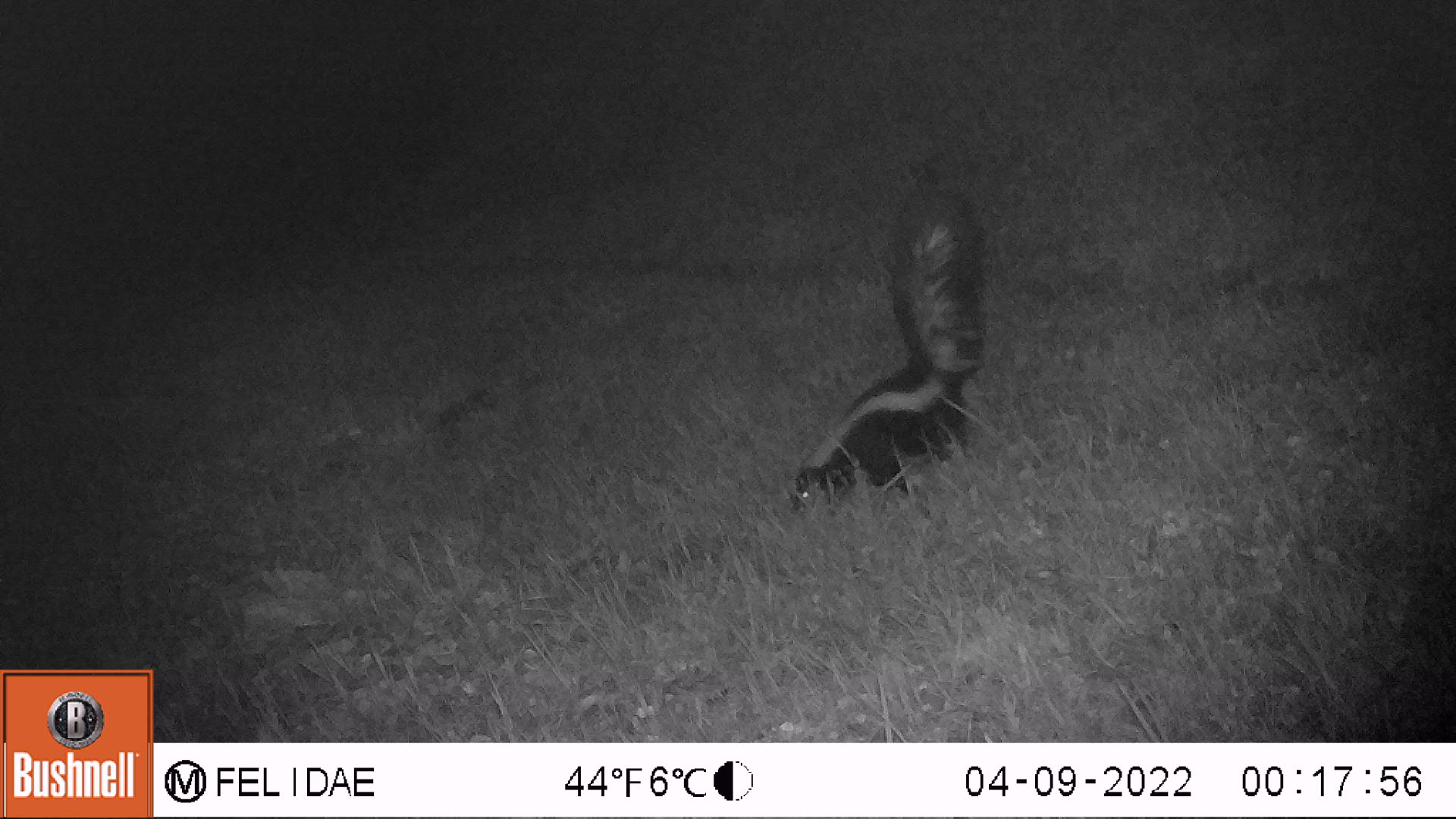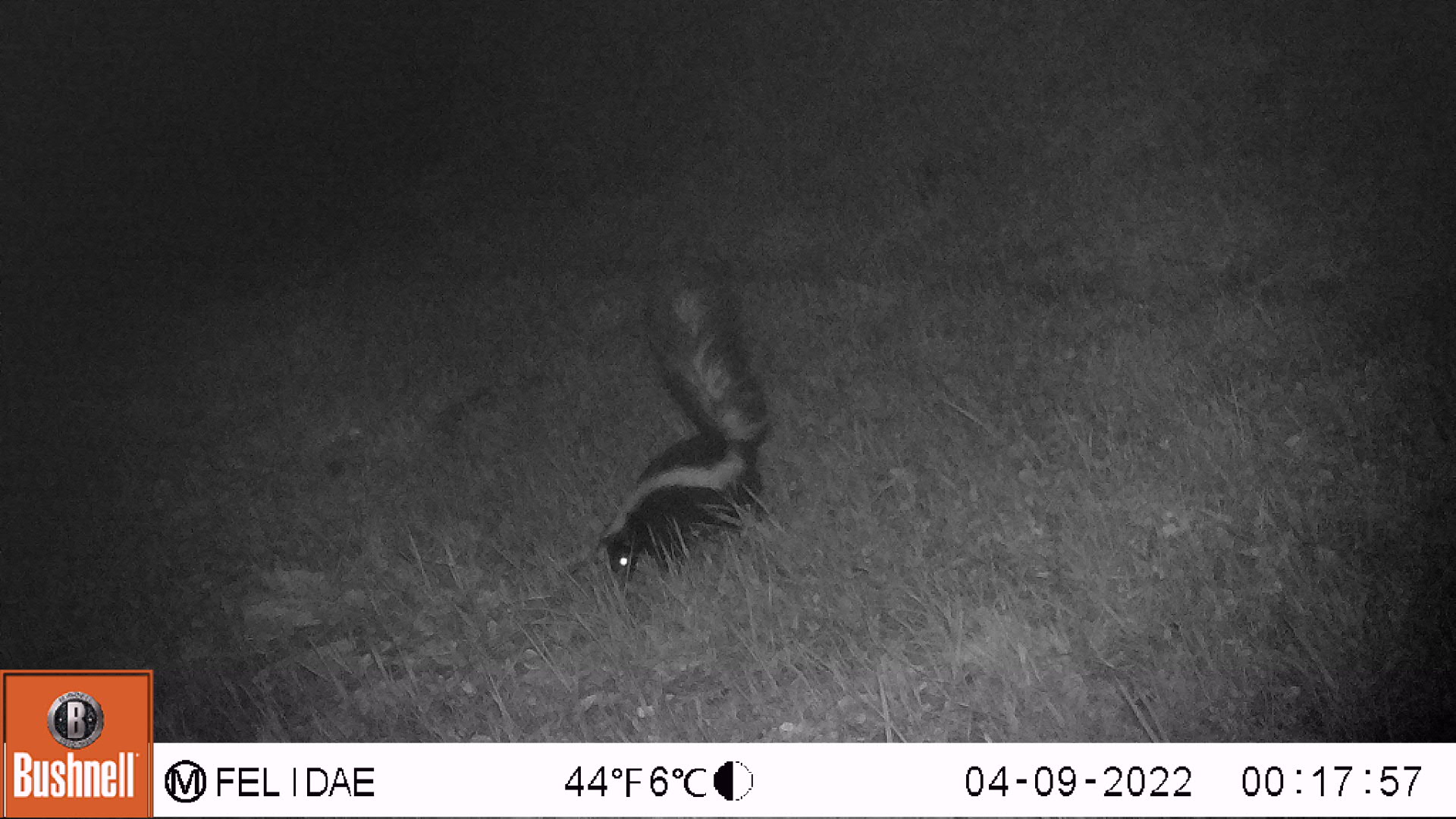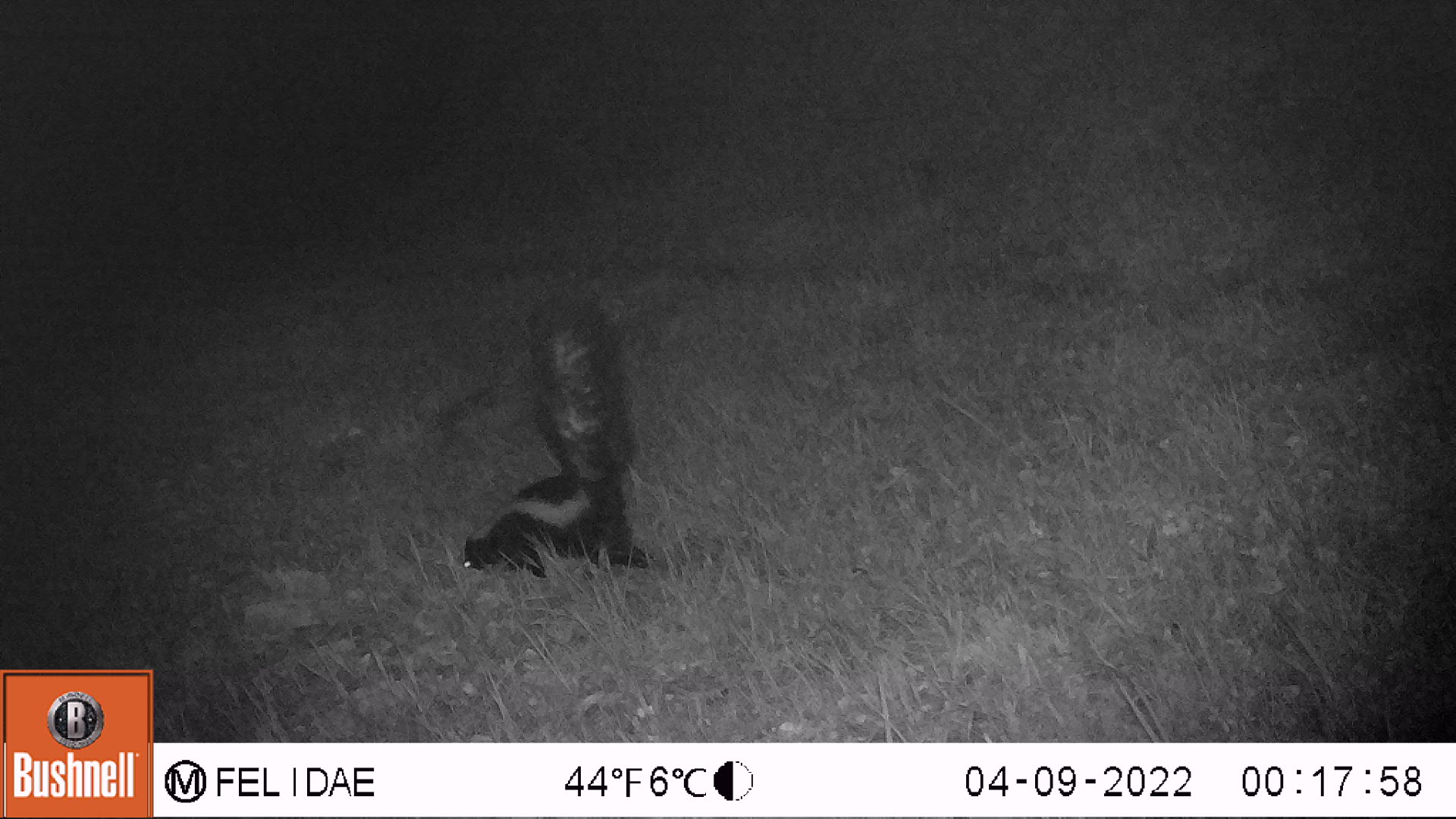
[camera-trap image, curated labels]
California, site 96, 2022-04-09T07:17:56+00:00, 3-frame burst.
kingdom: Animalia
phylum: Chordata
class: Mammalia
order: Carnivora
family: Mephitidae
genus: Mephitis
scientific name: Mephitis mephitis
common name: striped skunk